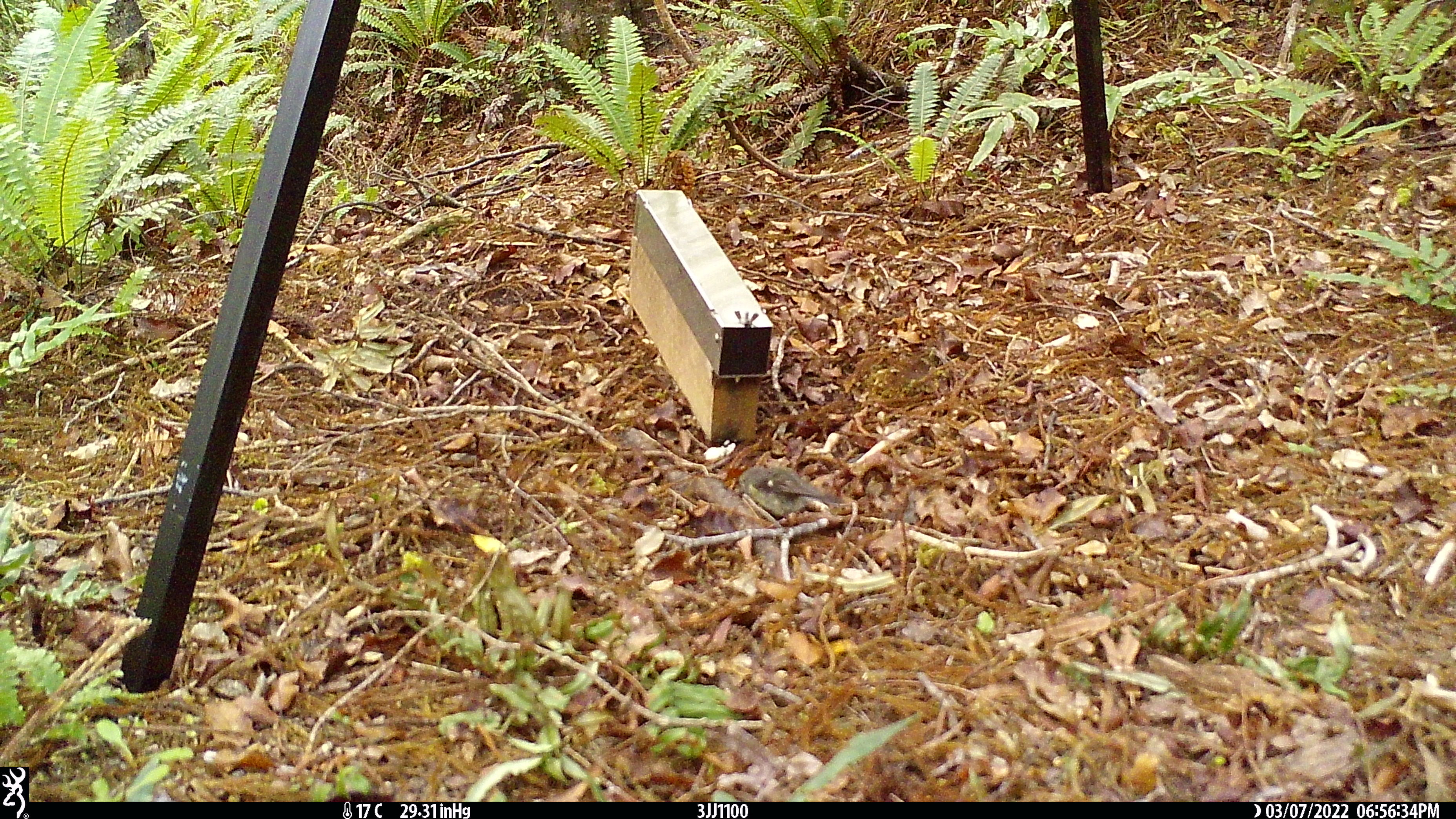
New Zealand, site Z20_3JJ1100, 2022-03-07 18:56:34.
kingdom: Animalia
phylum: Chordata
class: Aves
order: Passeriformes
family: Petroicidae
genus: Petroica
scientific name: Petroica macrocephala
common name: tomtit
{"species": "tomtit (Petroica macrocephala)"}